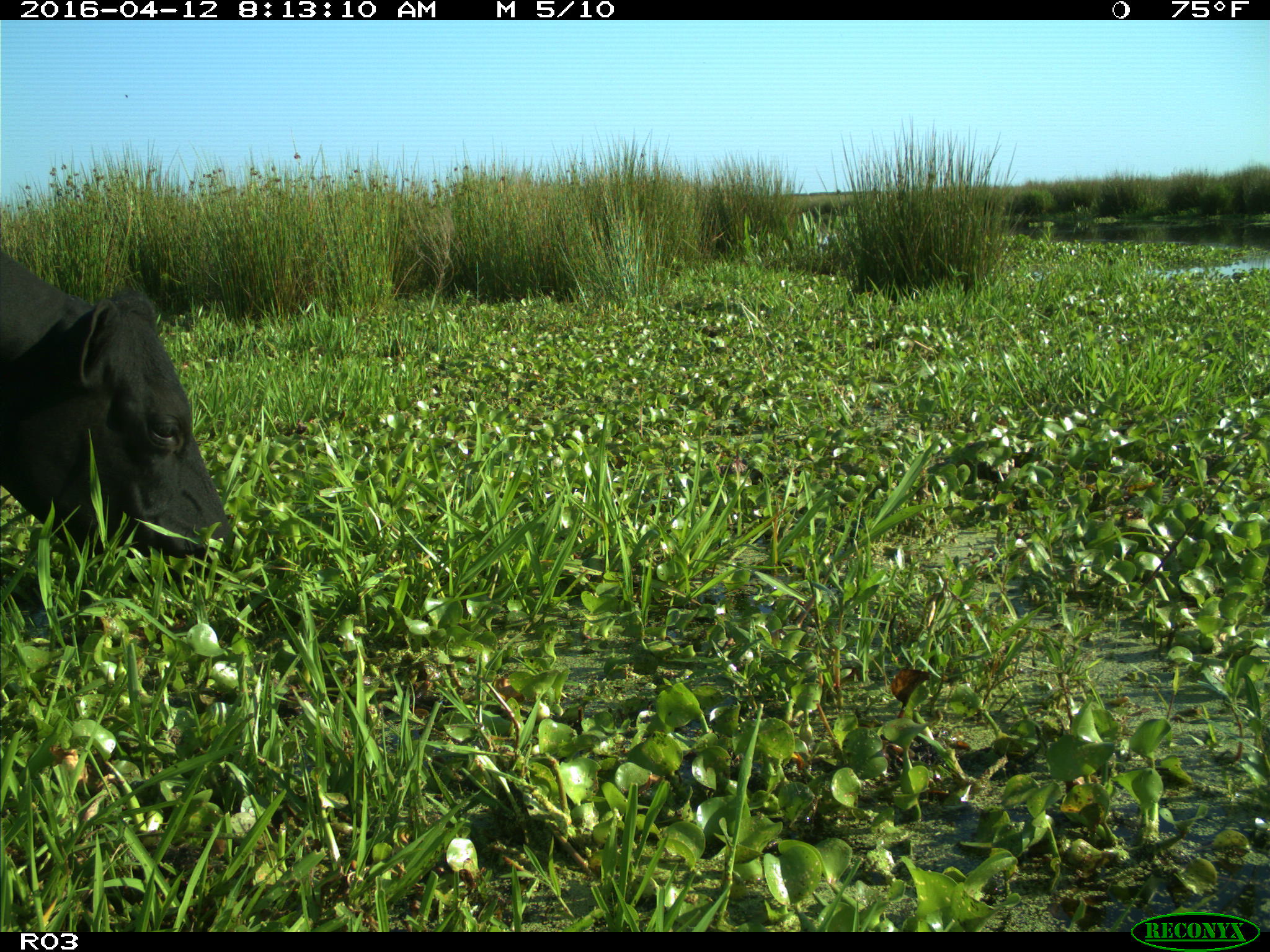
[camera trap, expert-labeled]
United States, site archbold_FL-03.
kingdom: Animalia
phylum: Chordata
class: Mammalia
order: Artiodactyla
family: Bovidae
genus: Bos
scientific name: Bos taurus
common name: domestic cow